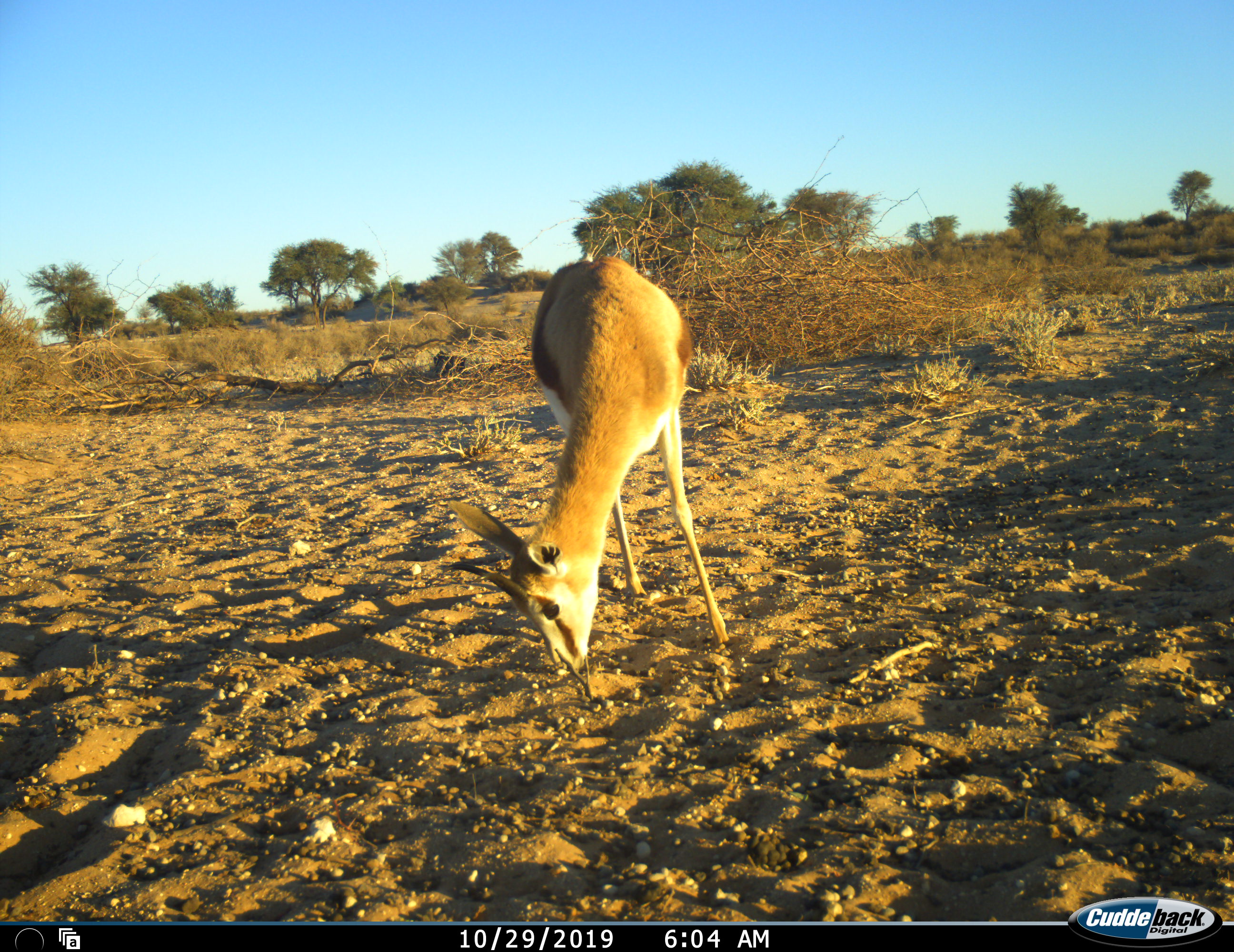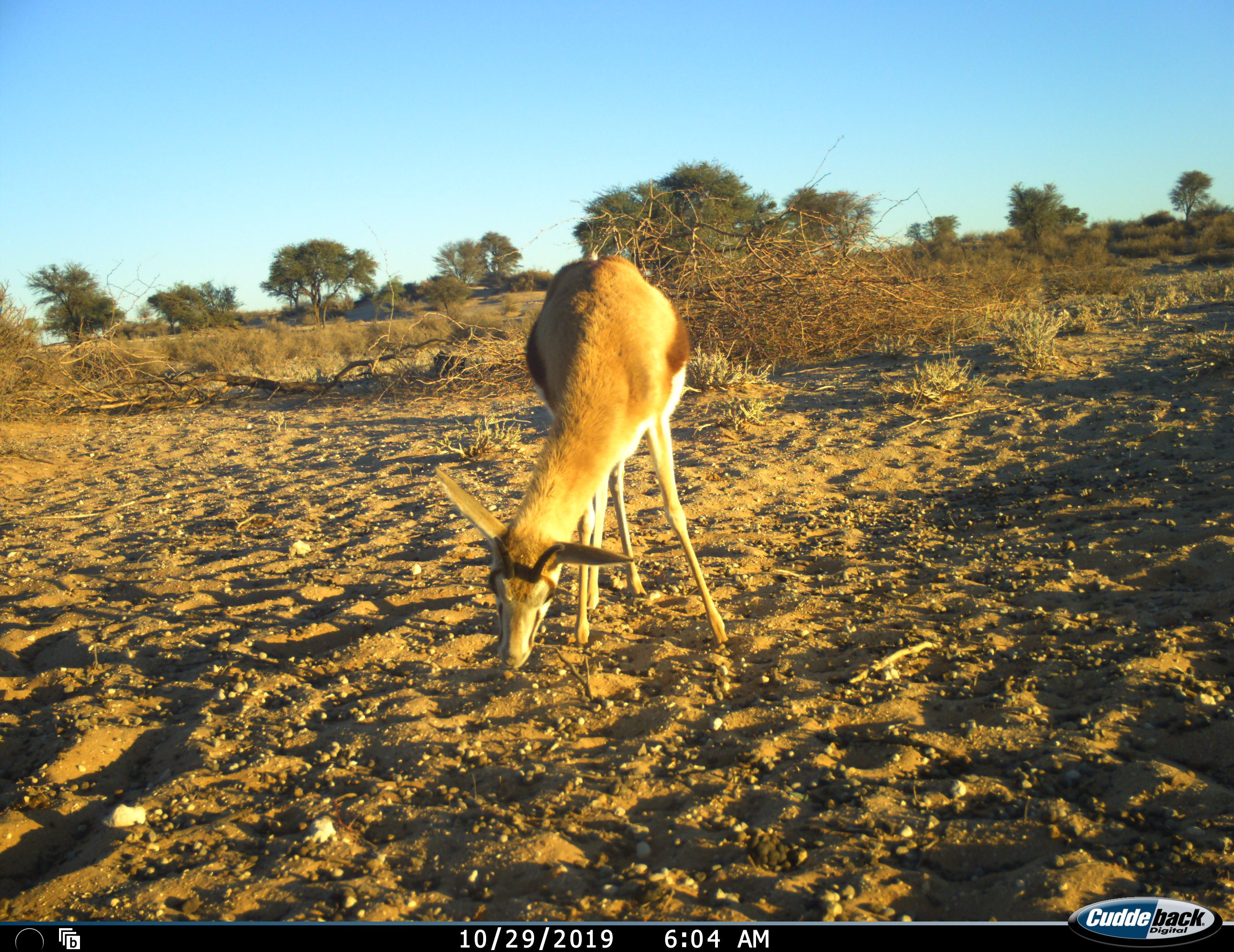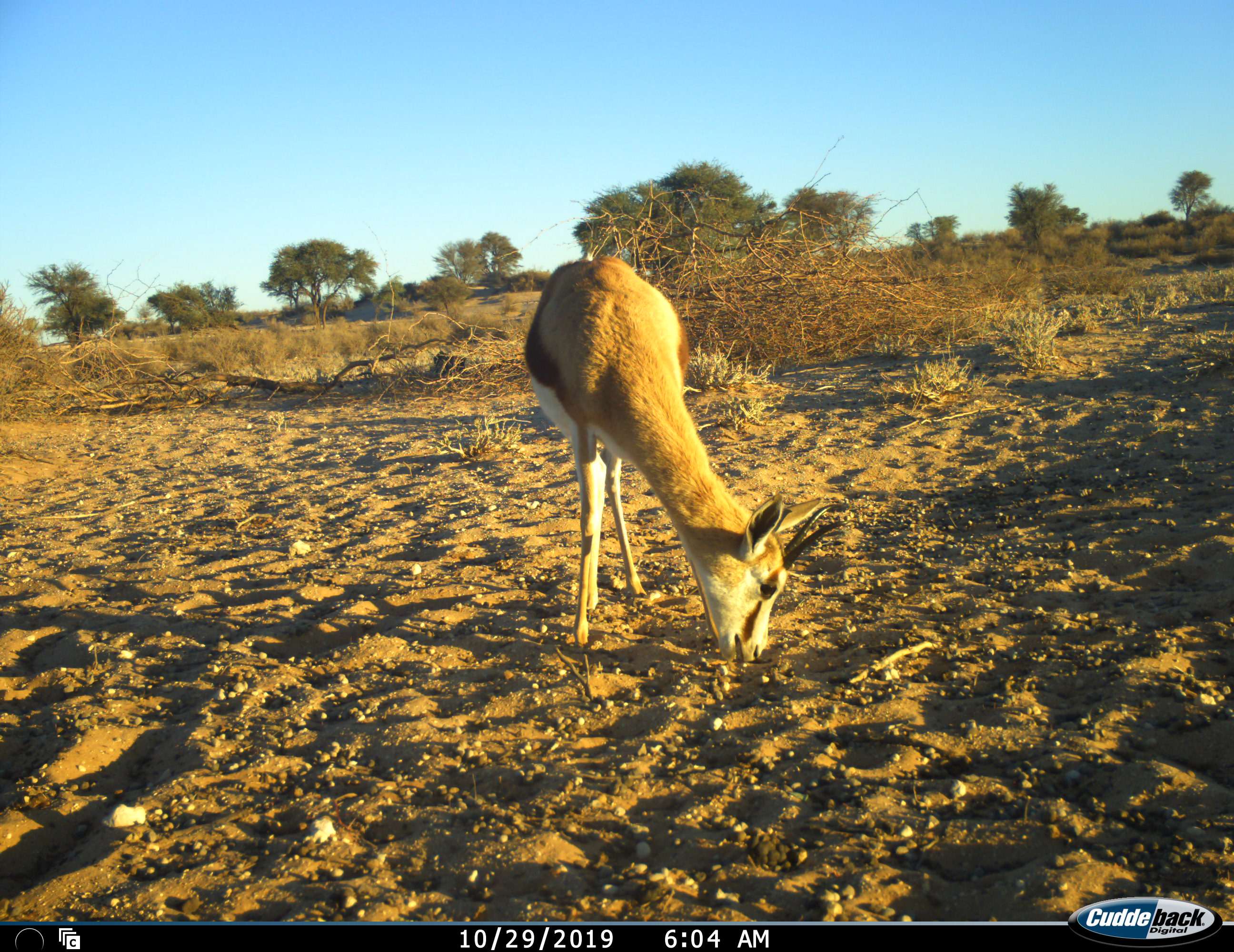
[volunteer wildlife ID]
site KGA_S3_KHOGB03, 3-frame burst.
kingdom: Animalia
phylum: Chordata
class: Mammalia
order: Artiodactyla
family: Bovidae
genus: Antidorcas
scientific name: Antidorcas marsupialis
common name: springbok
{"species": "springbok (Antidorcas marsupialis)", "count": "1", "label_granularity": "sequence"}